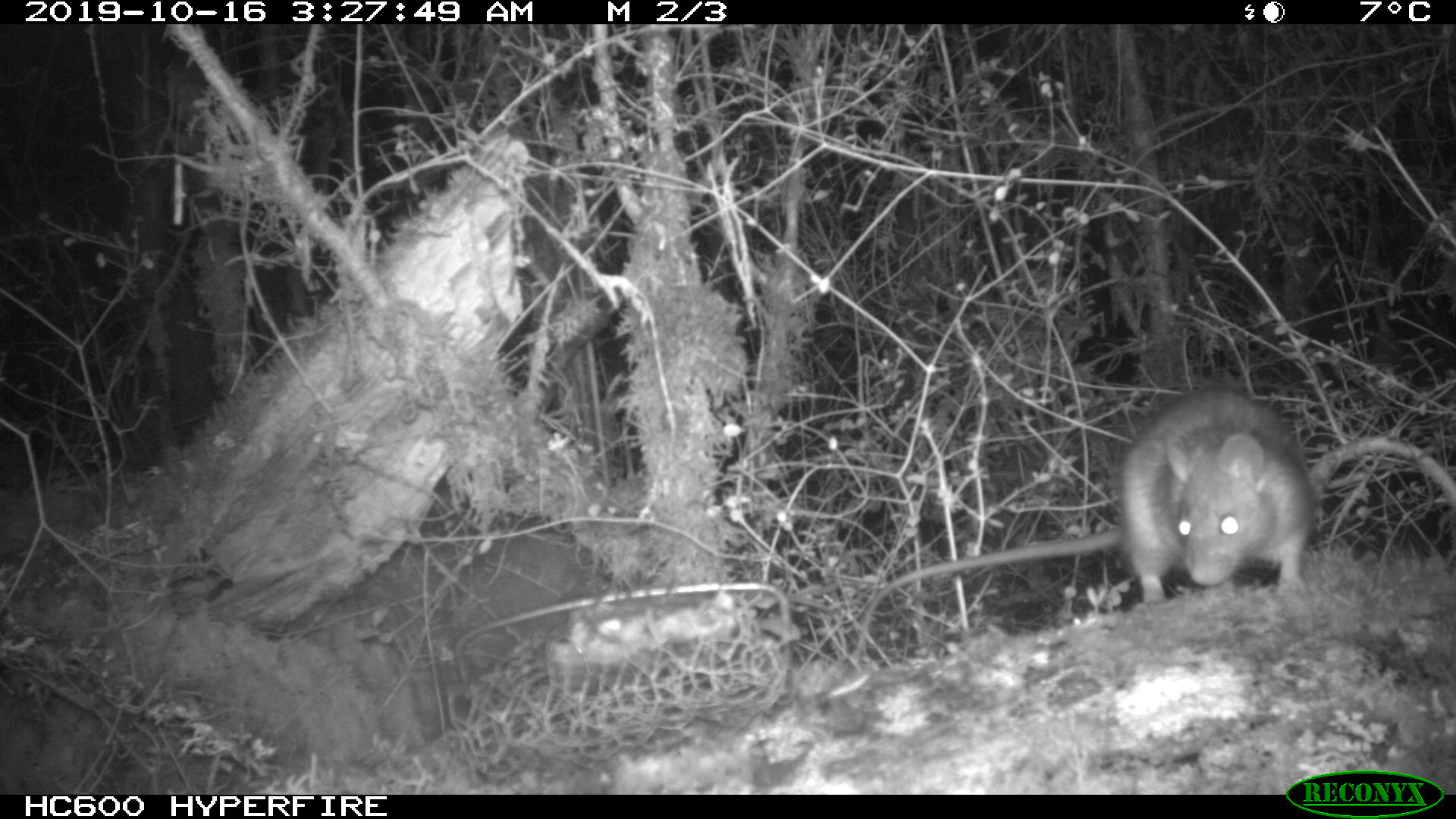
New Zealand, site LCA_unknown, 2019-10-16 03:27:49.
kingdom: Animalia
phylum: Chordata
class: Mammalia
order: Rodentia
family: Muridae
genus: Rattus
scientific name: Rattus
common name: rat